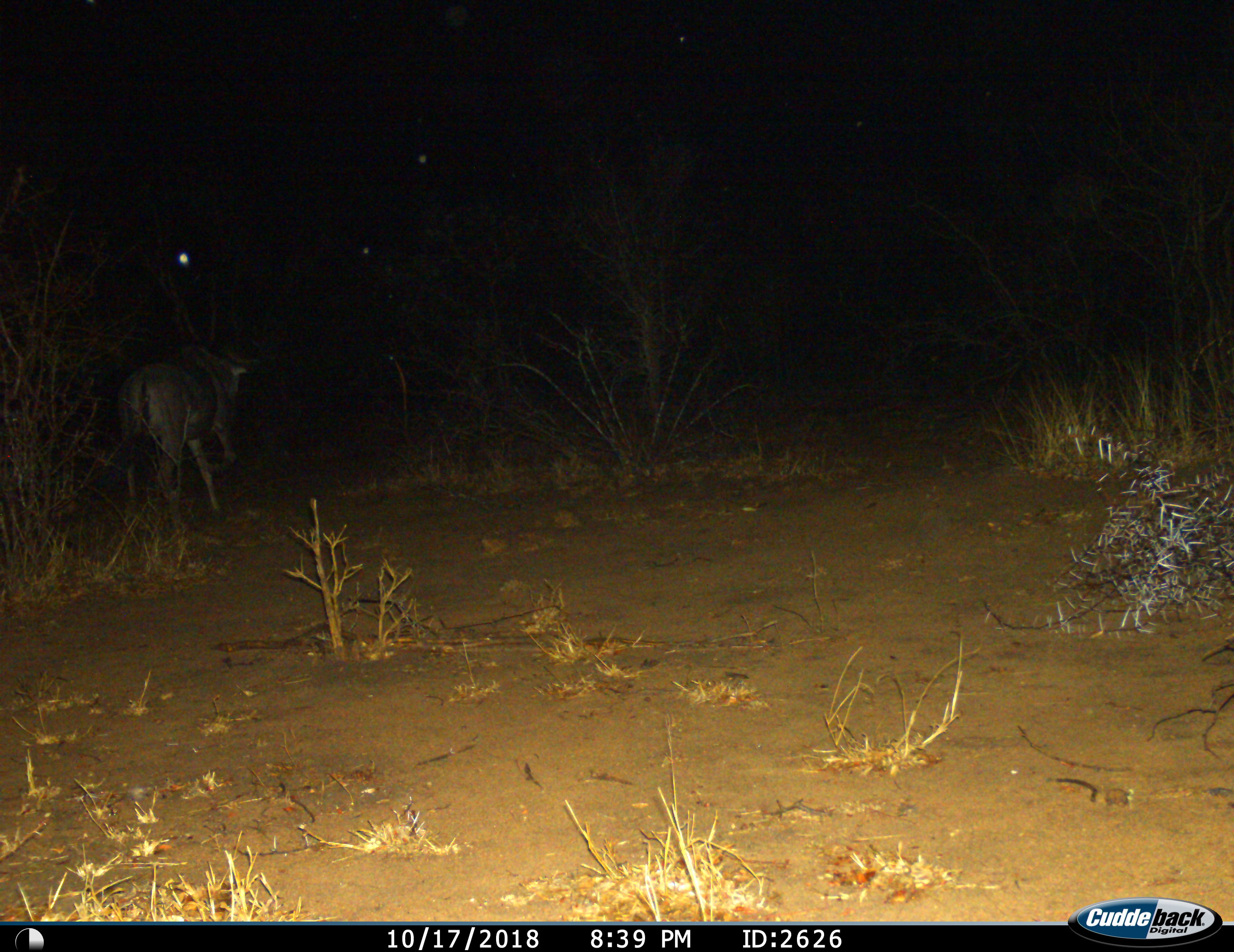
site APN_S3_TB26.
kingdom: Animalia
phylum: Chordata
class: Mammalia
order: Artiodactyla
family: Bovidae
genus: Aepyceros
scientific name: Aepyceros melampus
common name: impala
Impala (Aepyceros melampus), count 1. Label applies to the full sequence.